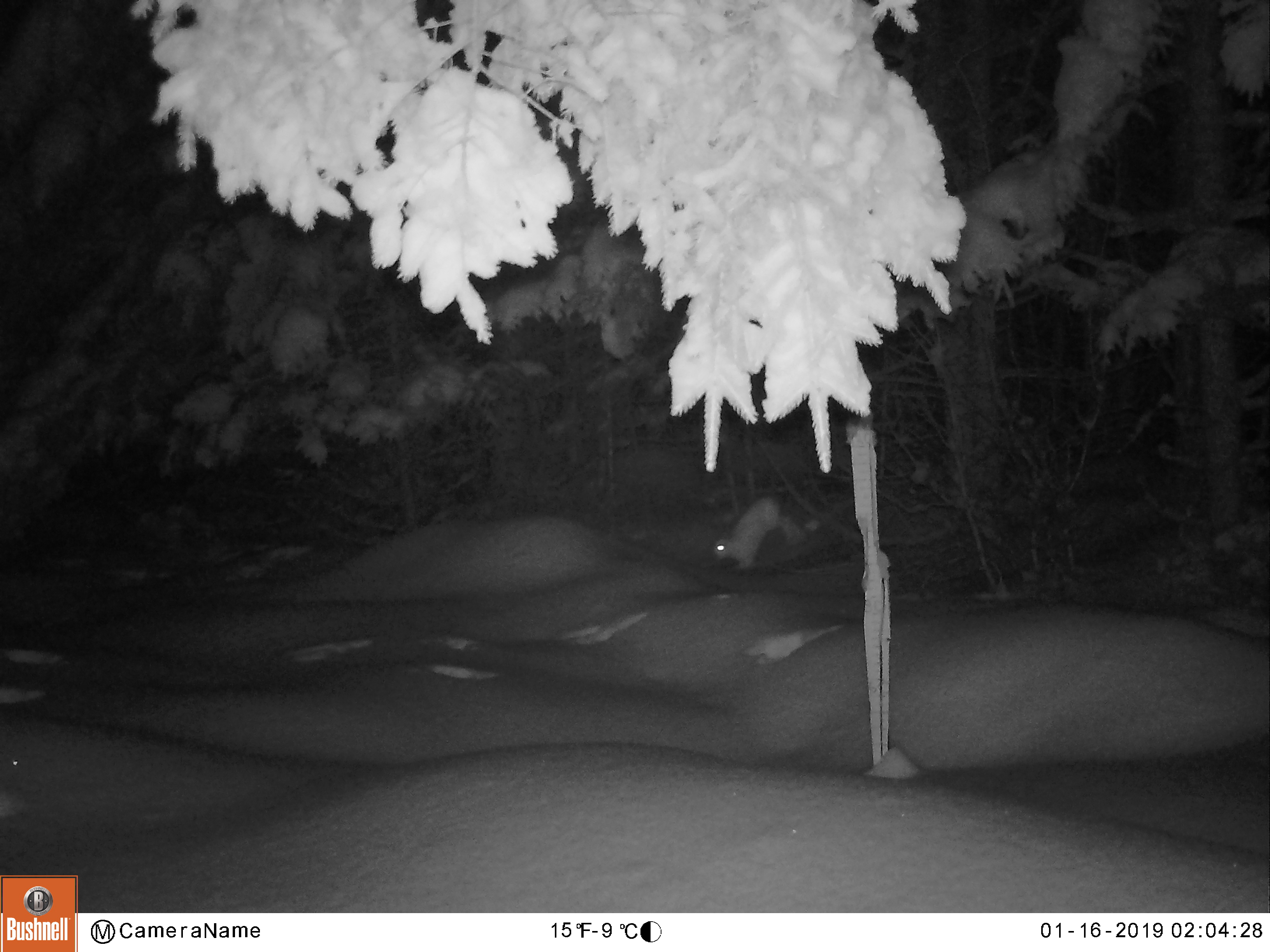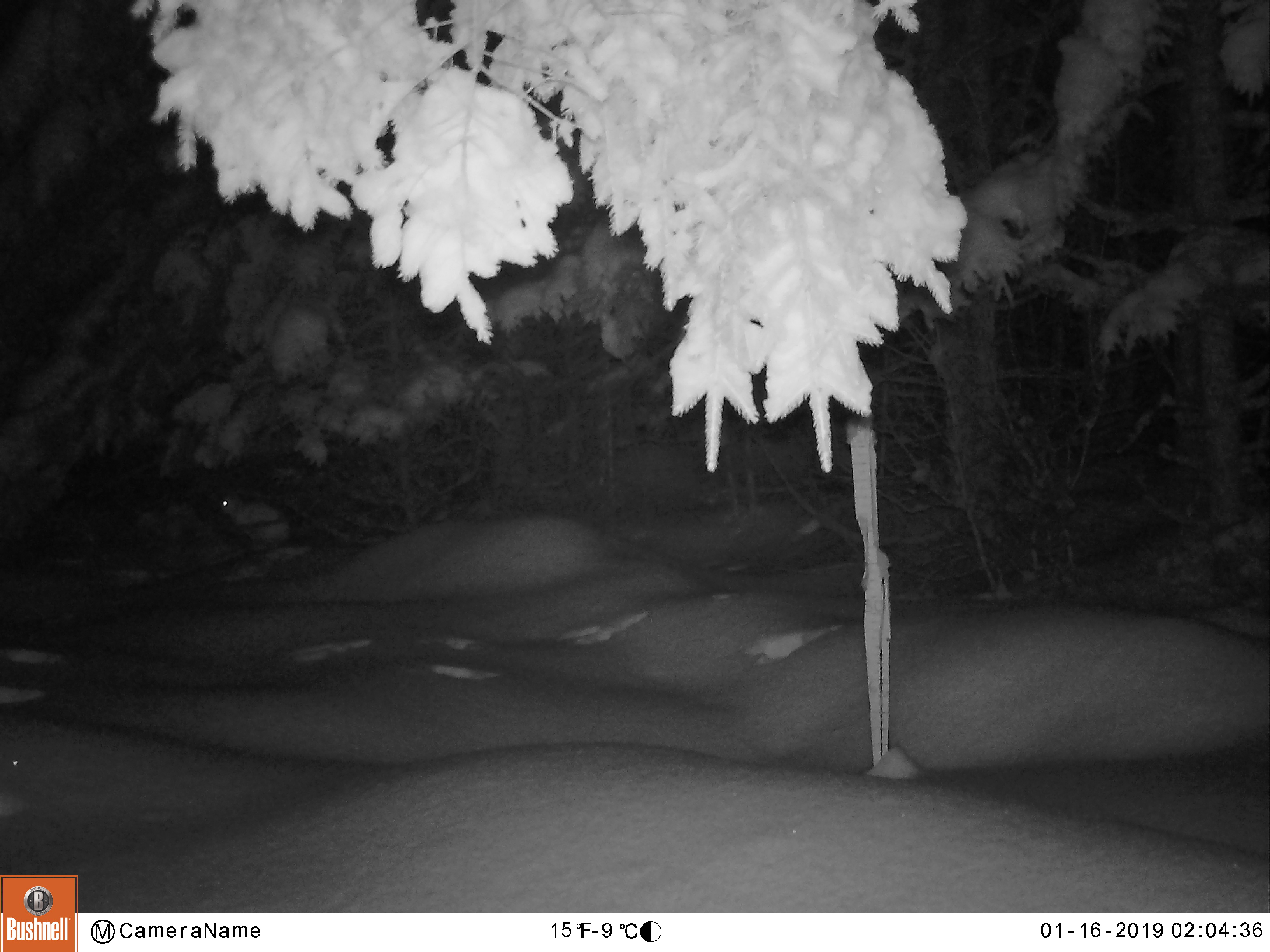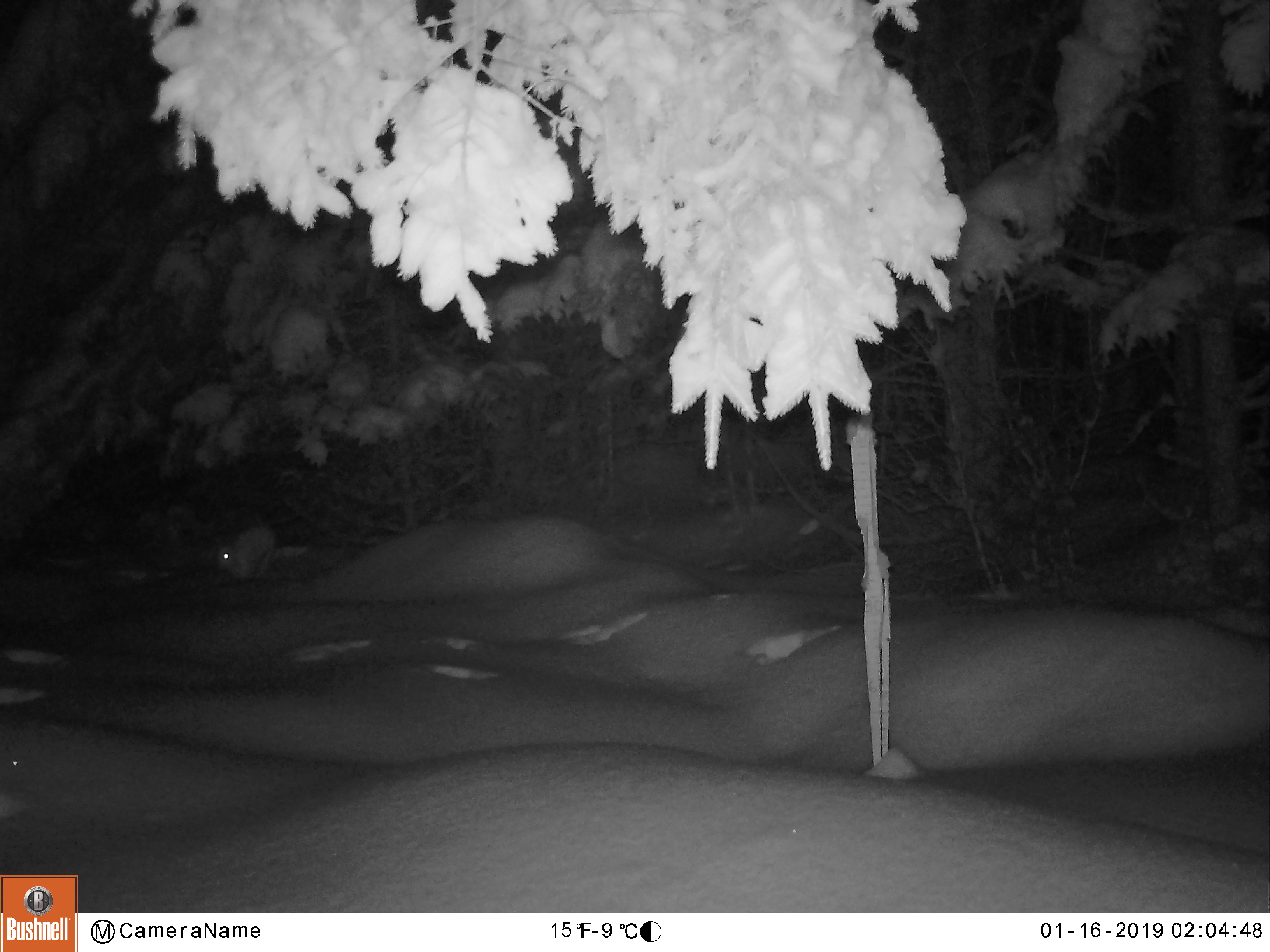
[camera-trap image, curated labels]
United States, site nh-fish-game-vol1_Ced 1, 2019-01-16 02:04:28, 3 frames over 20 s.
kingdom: Animalia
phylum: Chordata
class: Mammalia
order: Lagomorpha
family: Leporidae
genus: Lepus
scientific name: Lepus americanus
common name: snowshoe hare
Snowshoe hare (Lepus americanus).